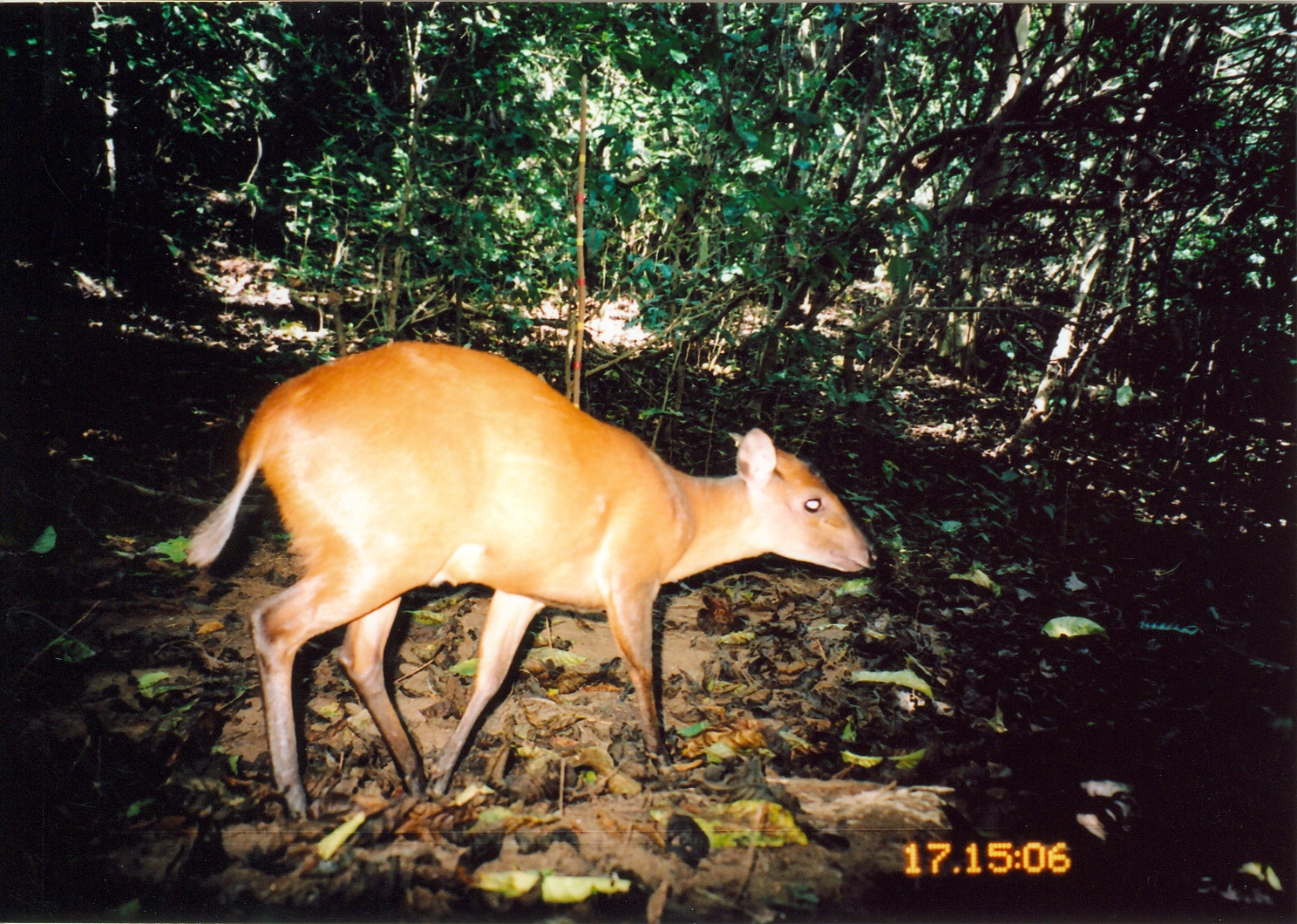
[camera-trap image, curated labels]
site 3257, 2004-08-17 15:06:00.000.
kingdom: Animalia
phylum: Chordata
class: Mammalia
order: Artiodactyla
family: Bovidae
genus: Cephalophus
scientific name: Cephalophus harveyi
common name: harvey's duiker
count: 1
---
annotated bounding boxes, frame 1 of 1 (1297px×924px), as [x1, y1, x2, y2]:
cephalophus harveyi: [182, 338, 876, 826]